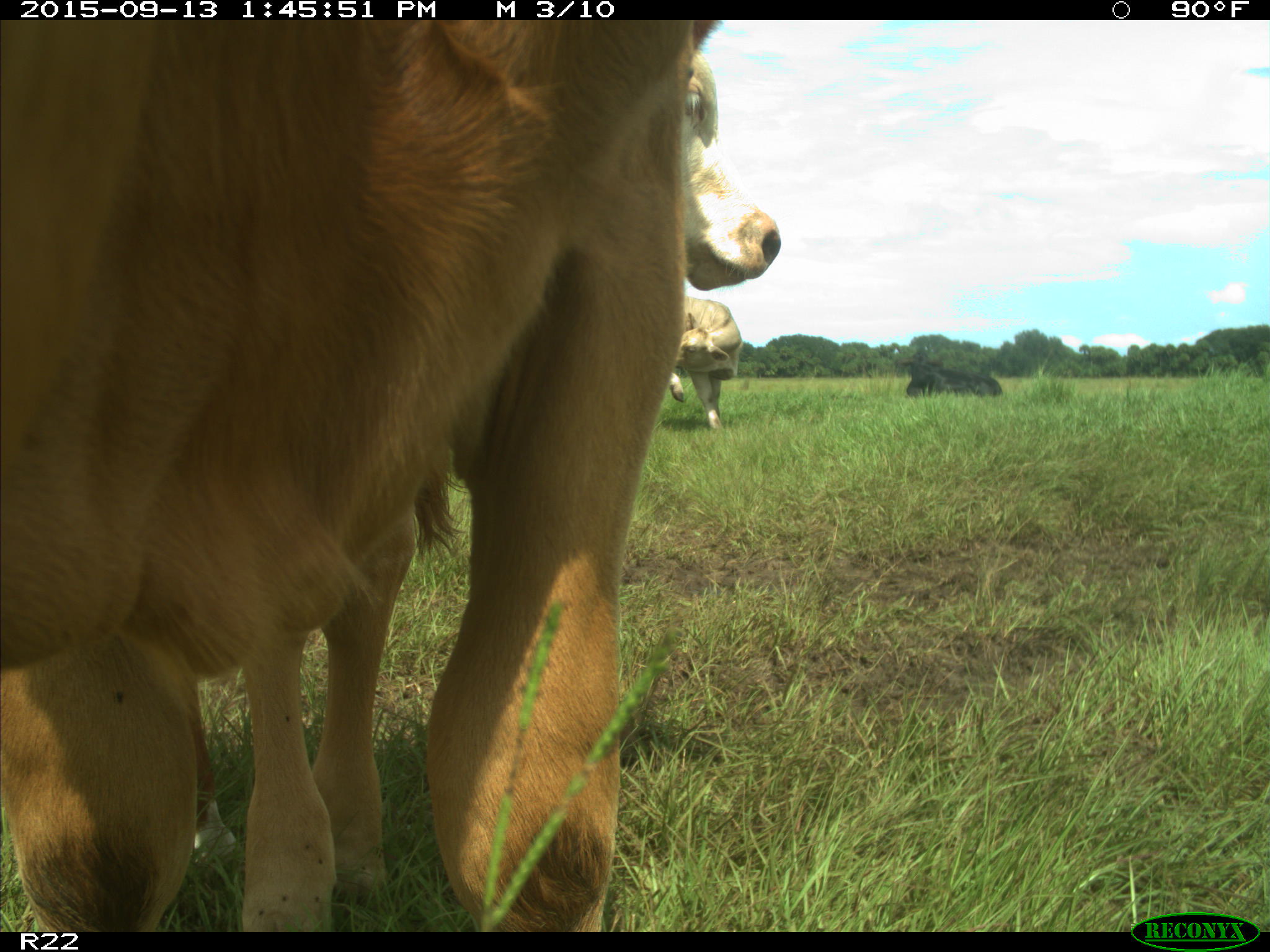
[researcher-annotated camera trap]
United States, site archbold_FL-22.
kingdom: Animalia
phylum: Chordata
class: Mammalia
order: Artiodactyla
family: Bovidae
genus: Bos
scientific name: Bos taurus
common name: domestic cow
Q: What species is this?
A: Bos taurus (domestic cow).